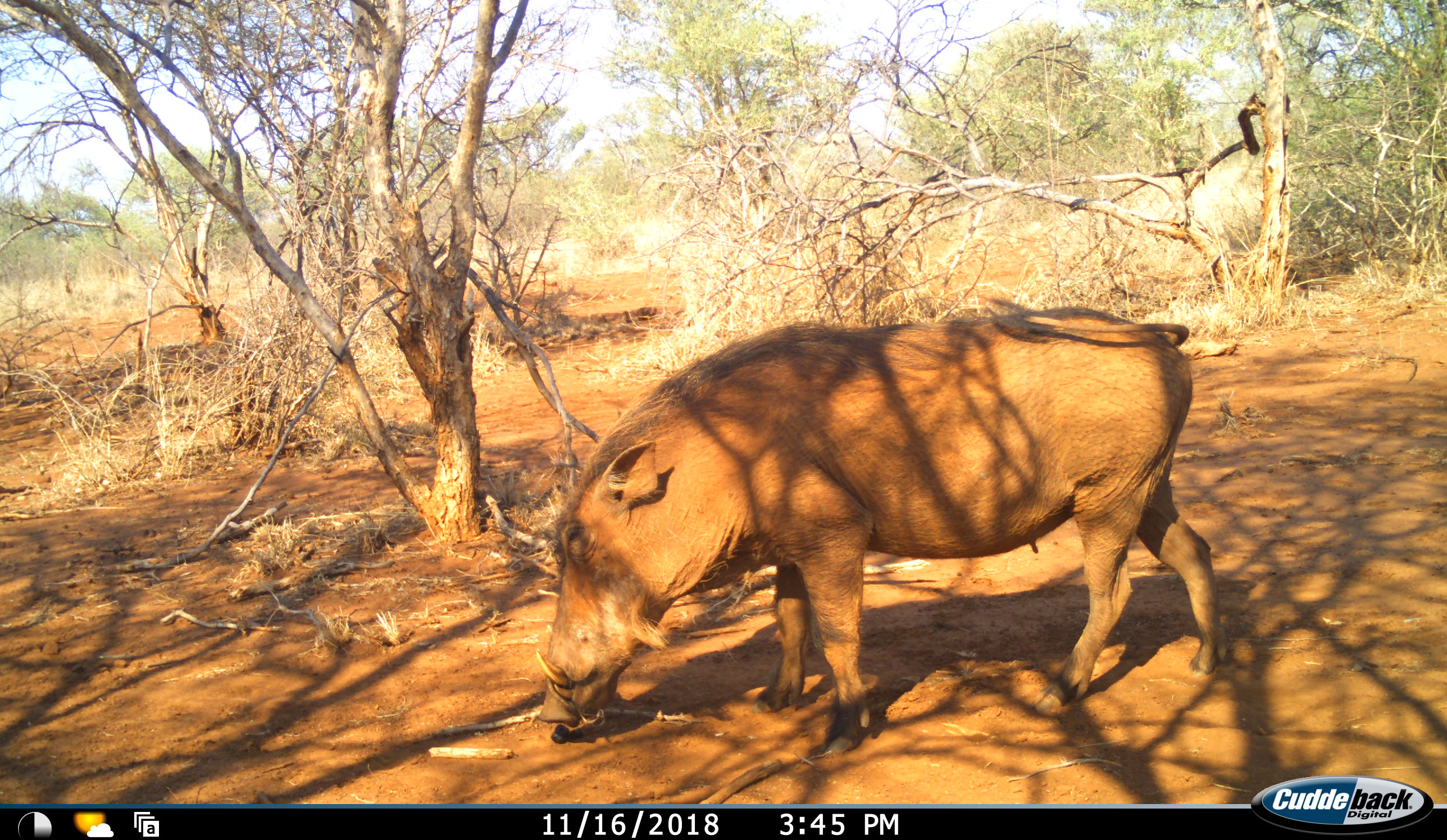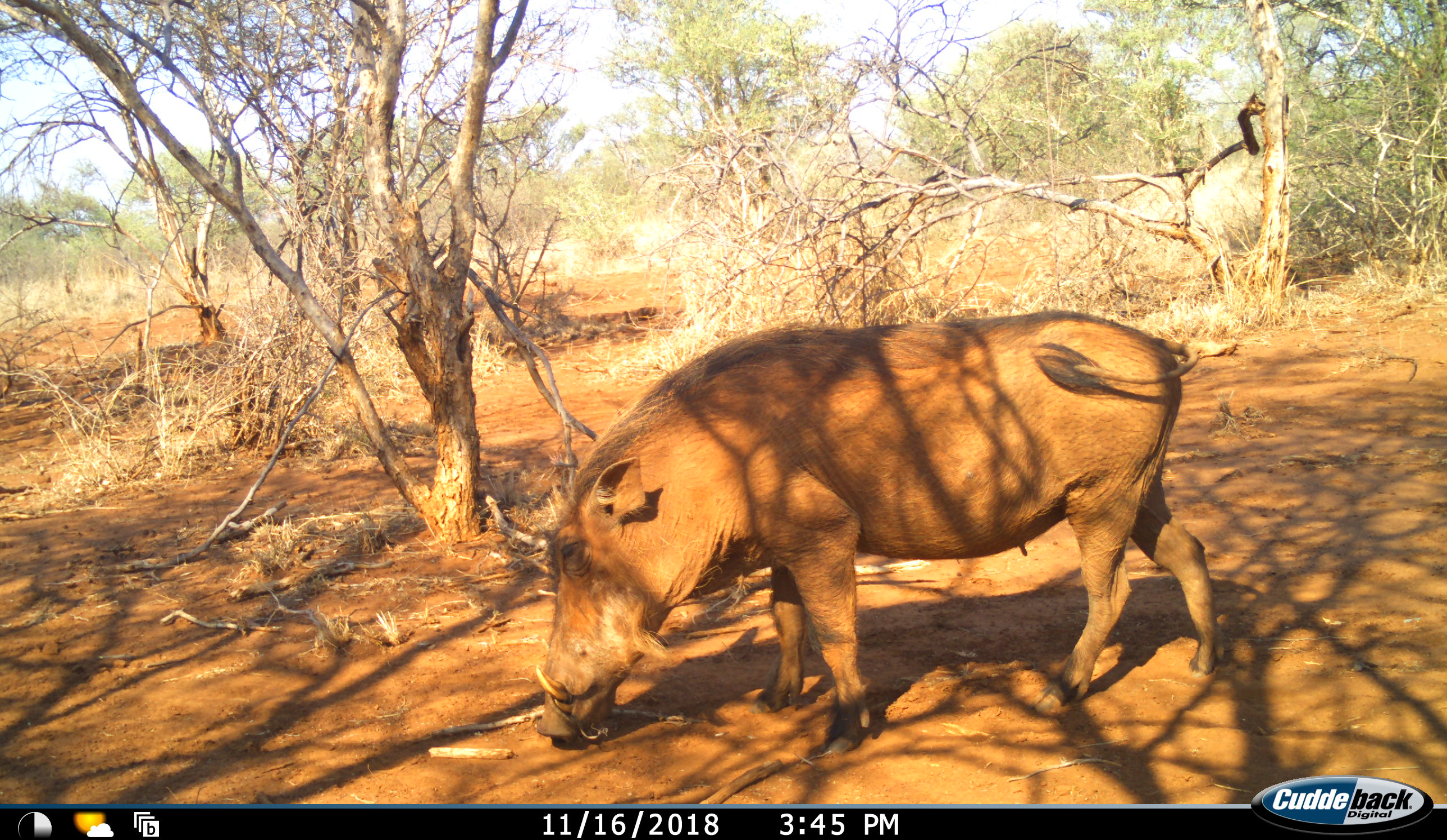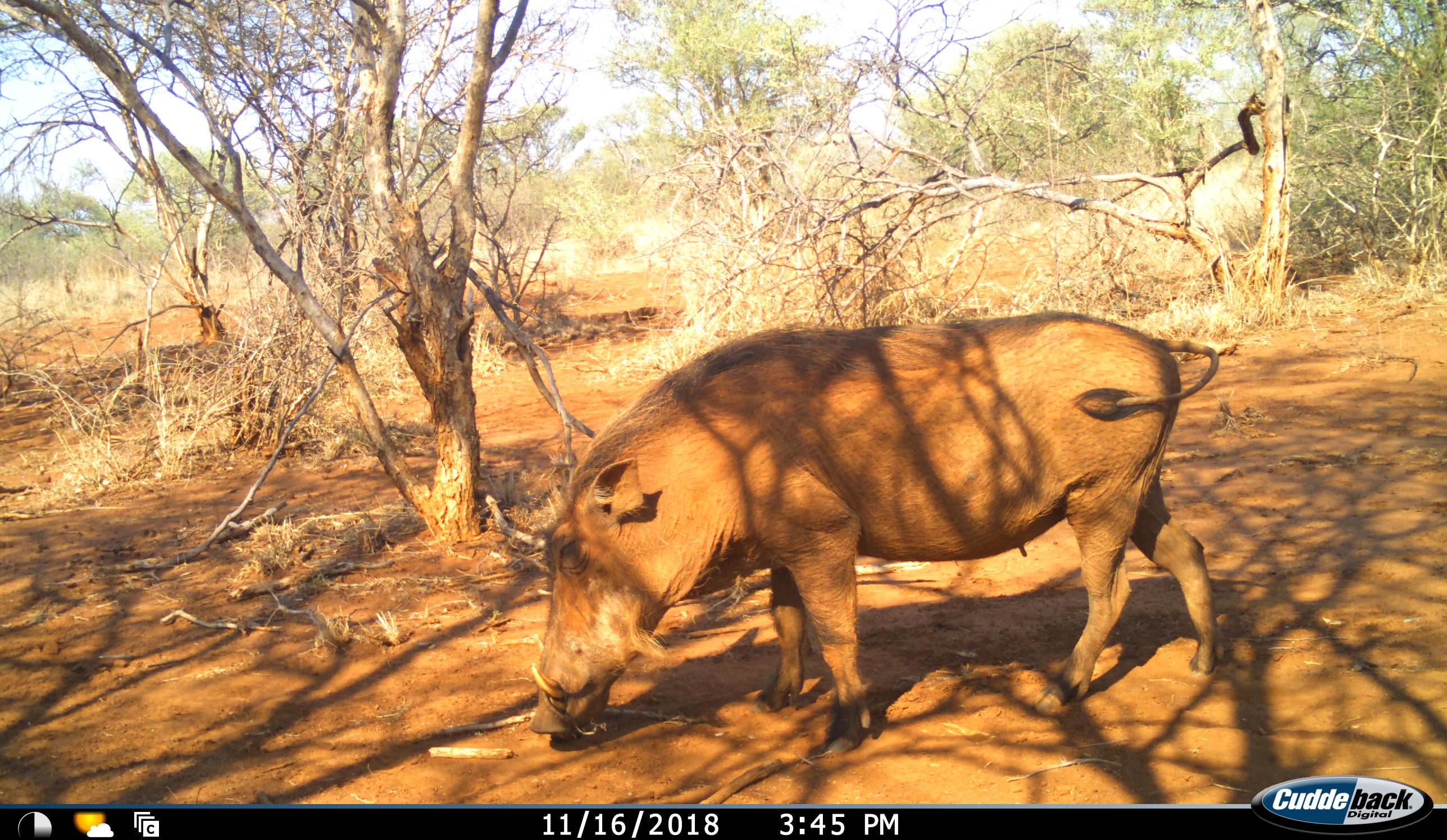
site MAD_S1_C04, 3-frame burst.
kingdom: Animalia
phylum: Chordata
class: Mammalia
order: Artiodactyla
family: Suidae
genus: Phacochoerus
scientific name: Phacochoerus africanus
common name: warthog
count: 1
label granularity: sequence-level